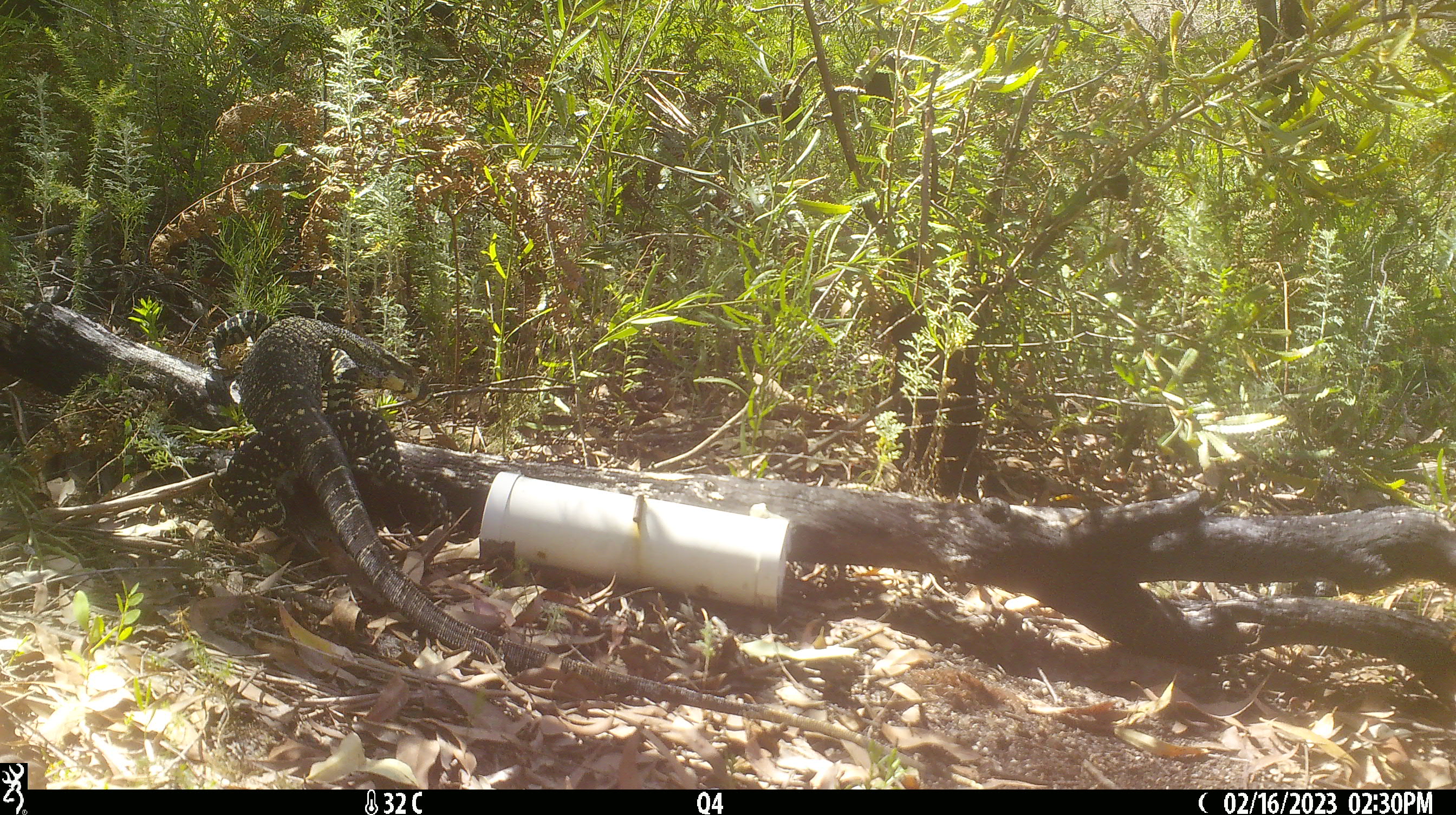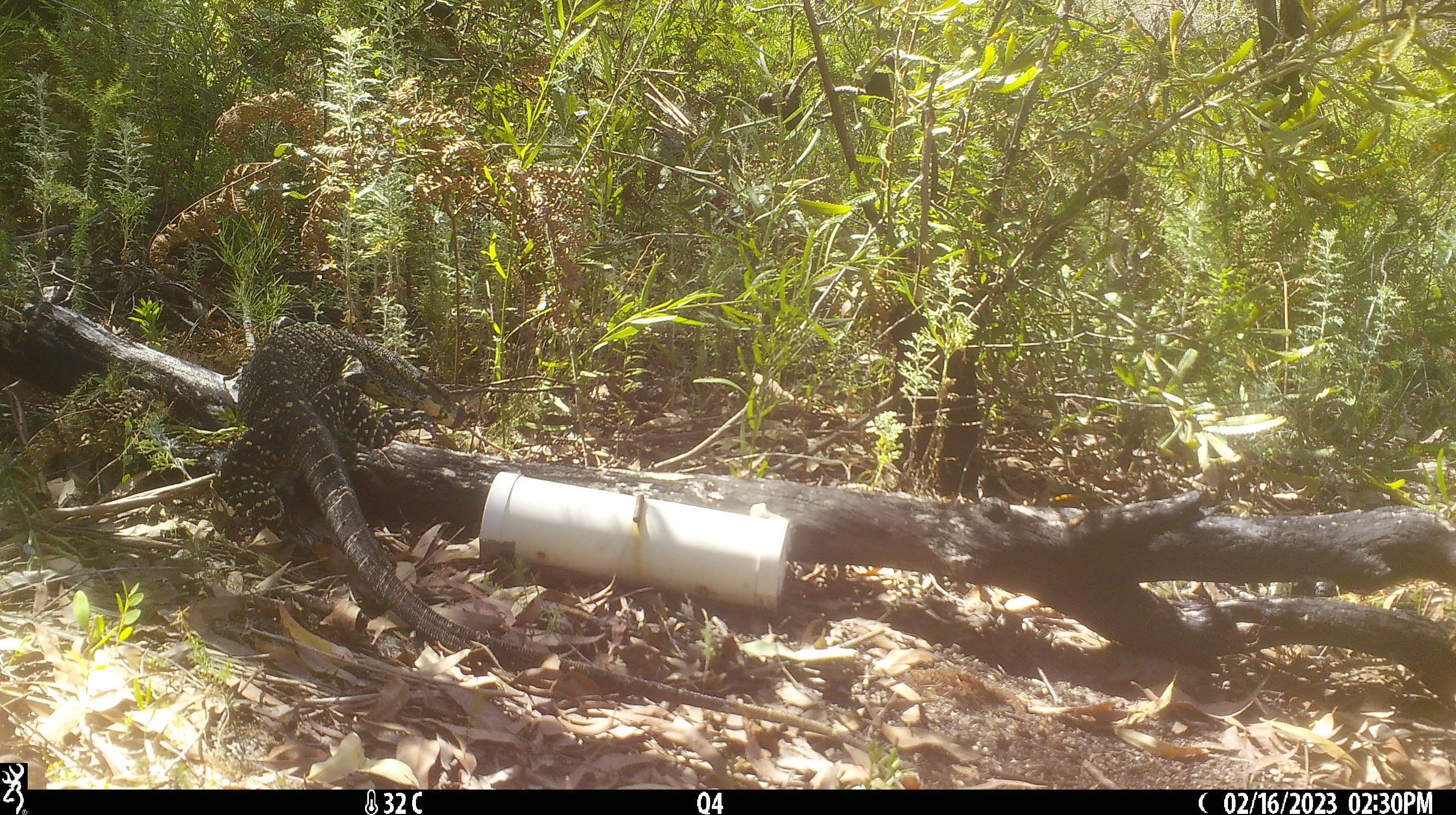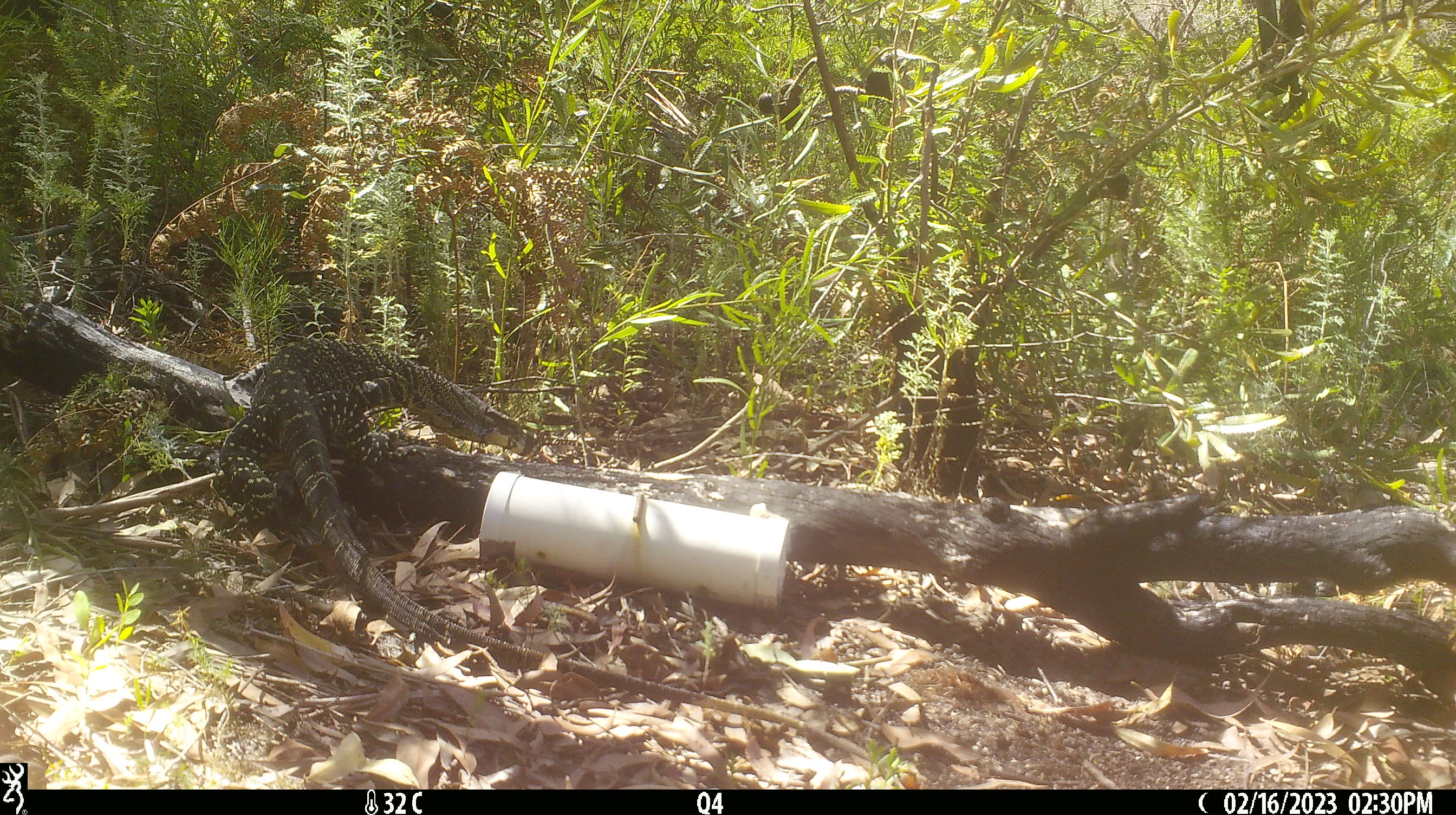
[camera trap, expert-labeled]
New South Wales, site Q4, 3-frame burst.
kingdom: Animalia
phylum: Chordata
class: Reptilia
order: Squamata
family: Varanidae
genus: Varanus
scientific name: Varanus varius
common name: lace monitor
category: goanna